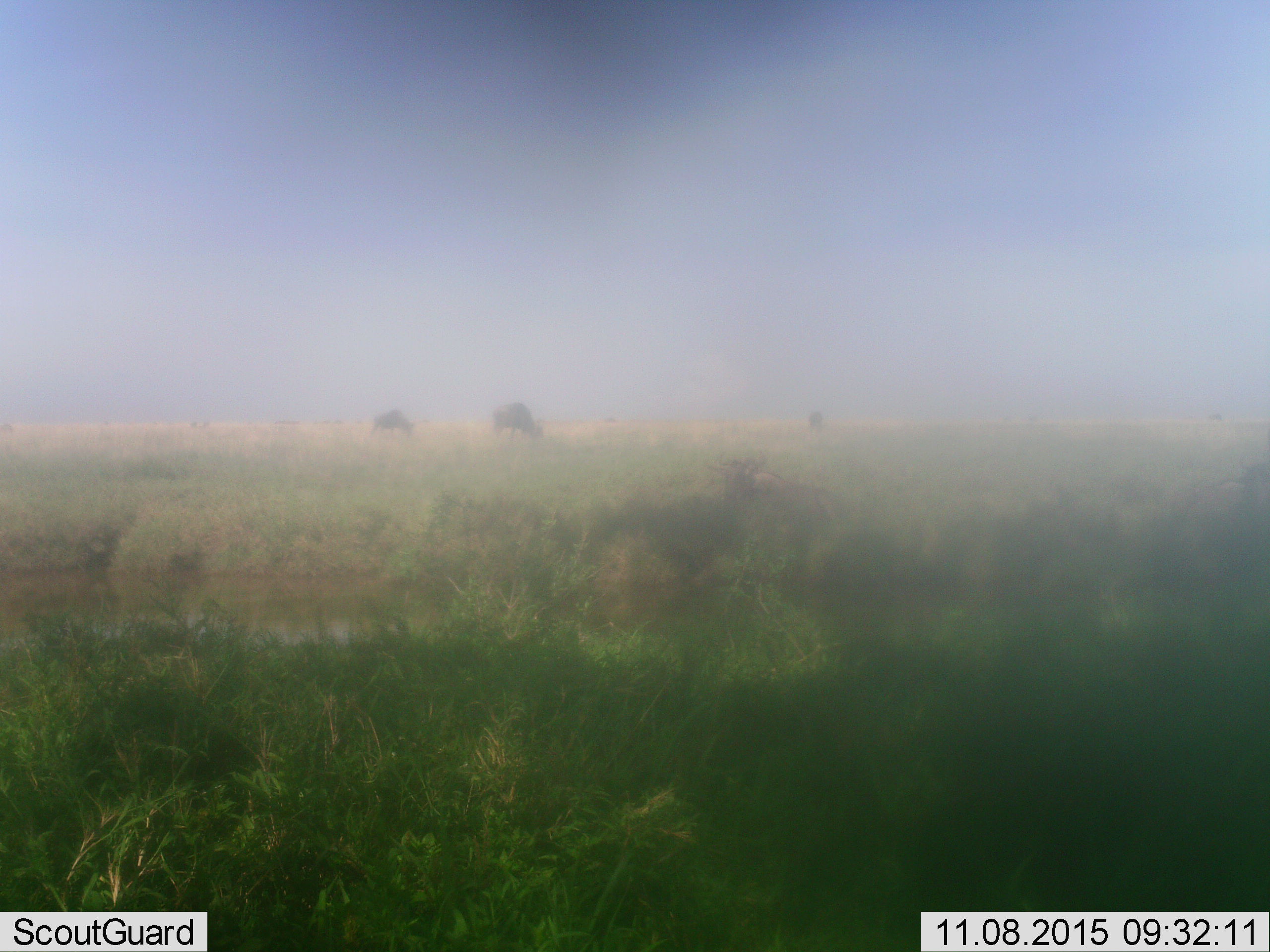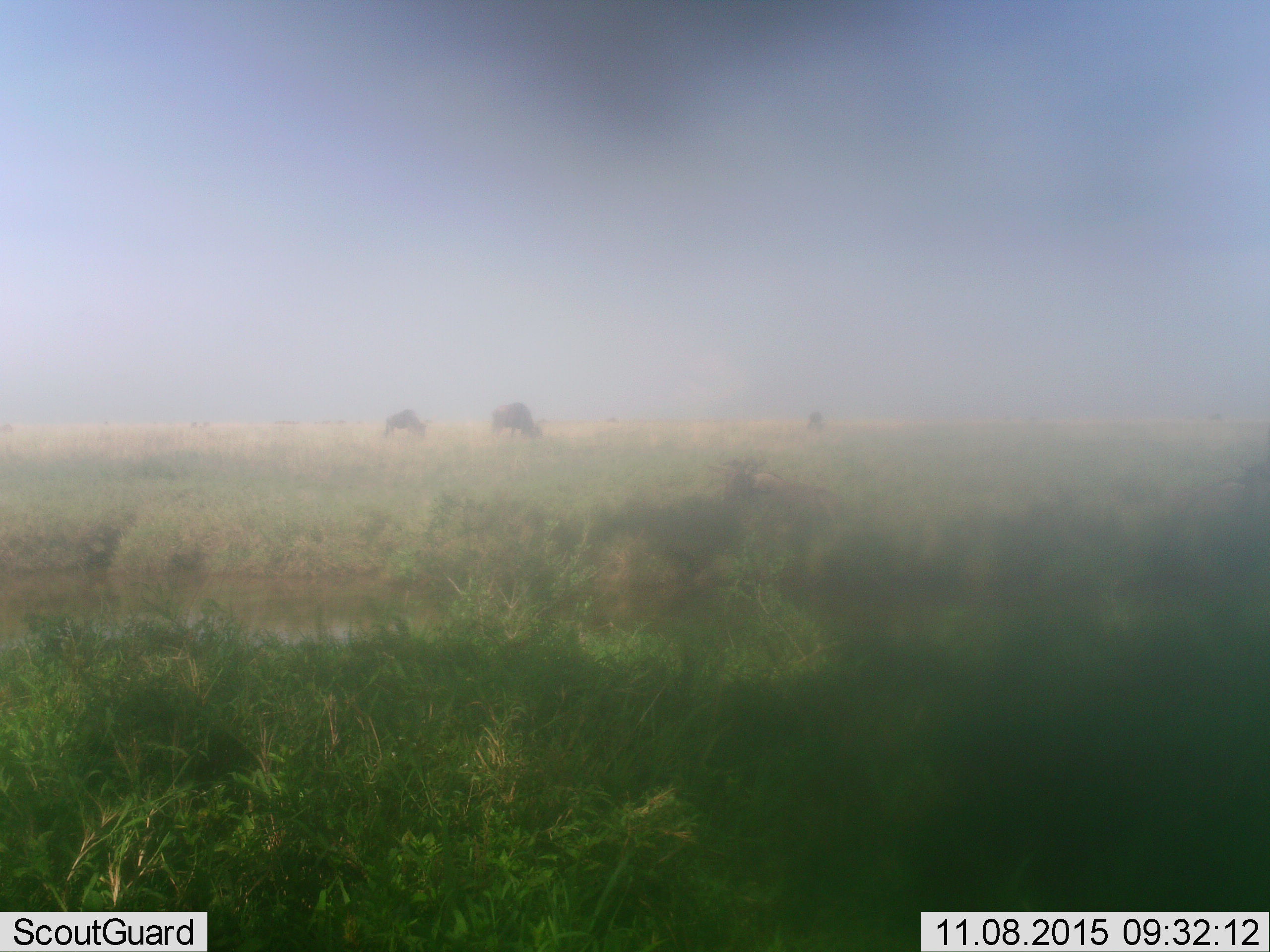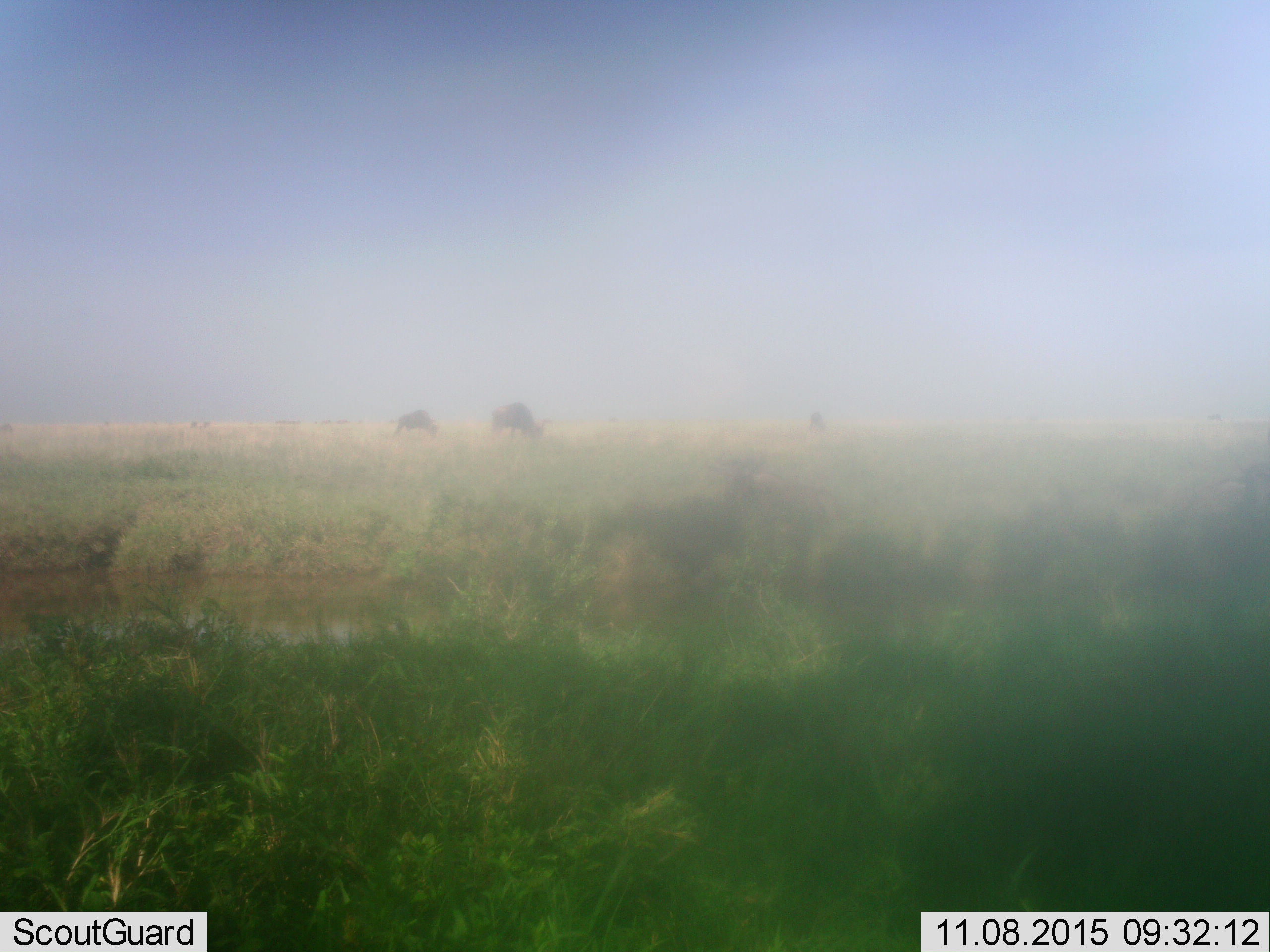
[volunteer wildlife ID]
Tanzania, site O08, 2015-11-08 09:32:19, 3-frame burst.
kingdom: Animalia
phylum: Chordata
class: Mammalia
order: Artiodactyla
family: Bovidae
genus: Connochaetes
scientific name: Connochaetes taurinus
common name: blue wildebeest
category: wildebeest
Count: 4.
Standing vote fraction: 50%.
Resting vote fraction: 0%.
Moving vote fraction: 50%.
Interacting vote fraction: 0%.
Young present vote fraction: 0%.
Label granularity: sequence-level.